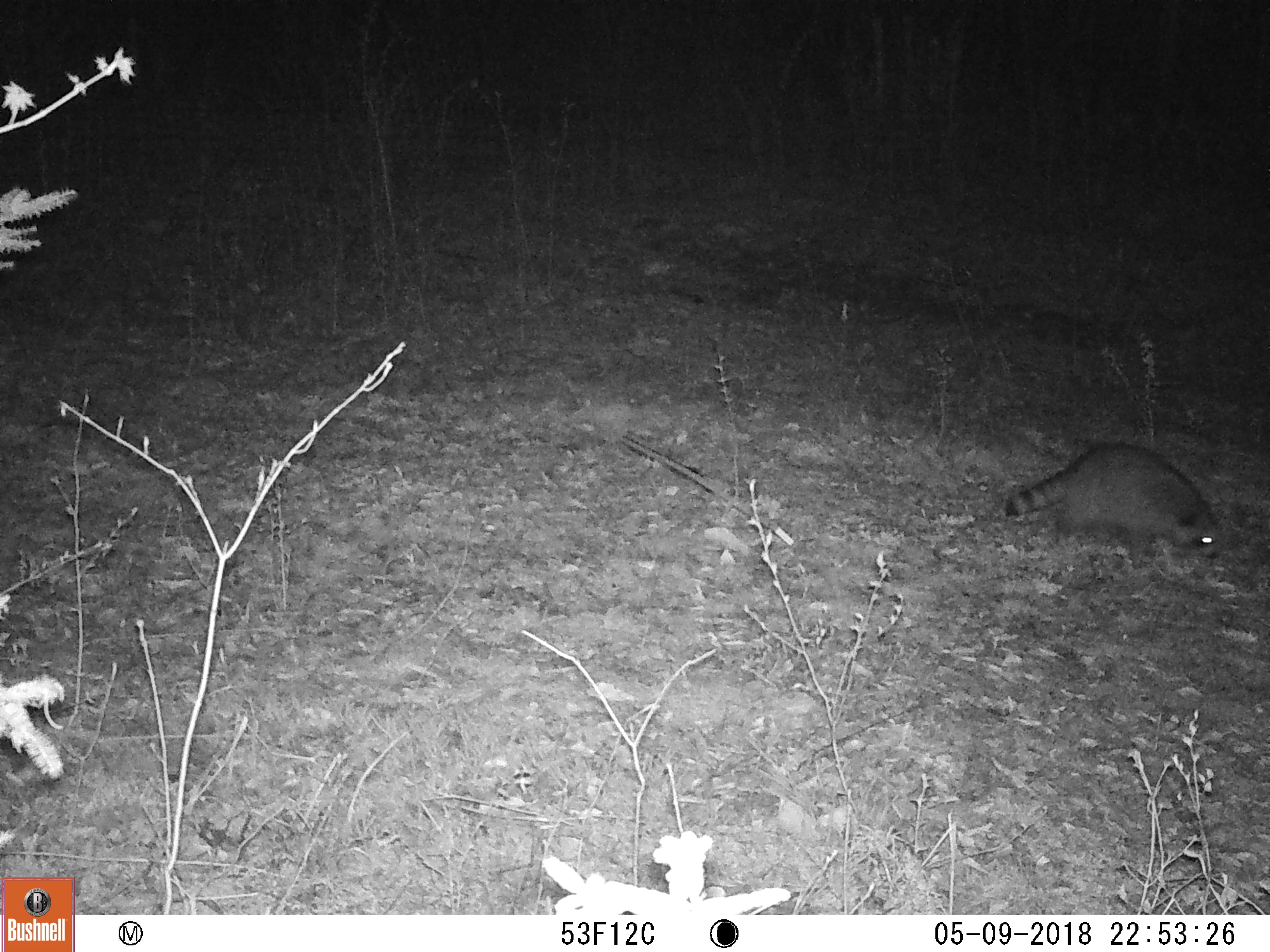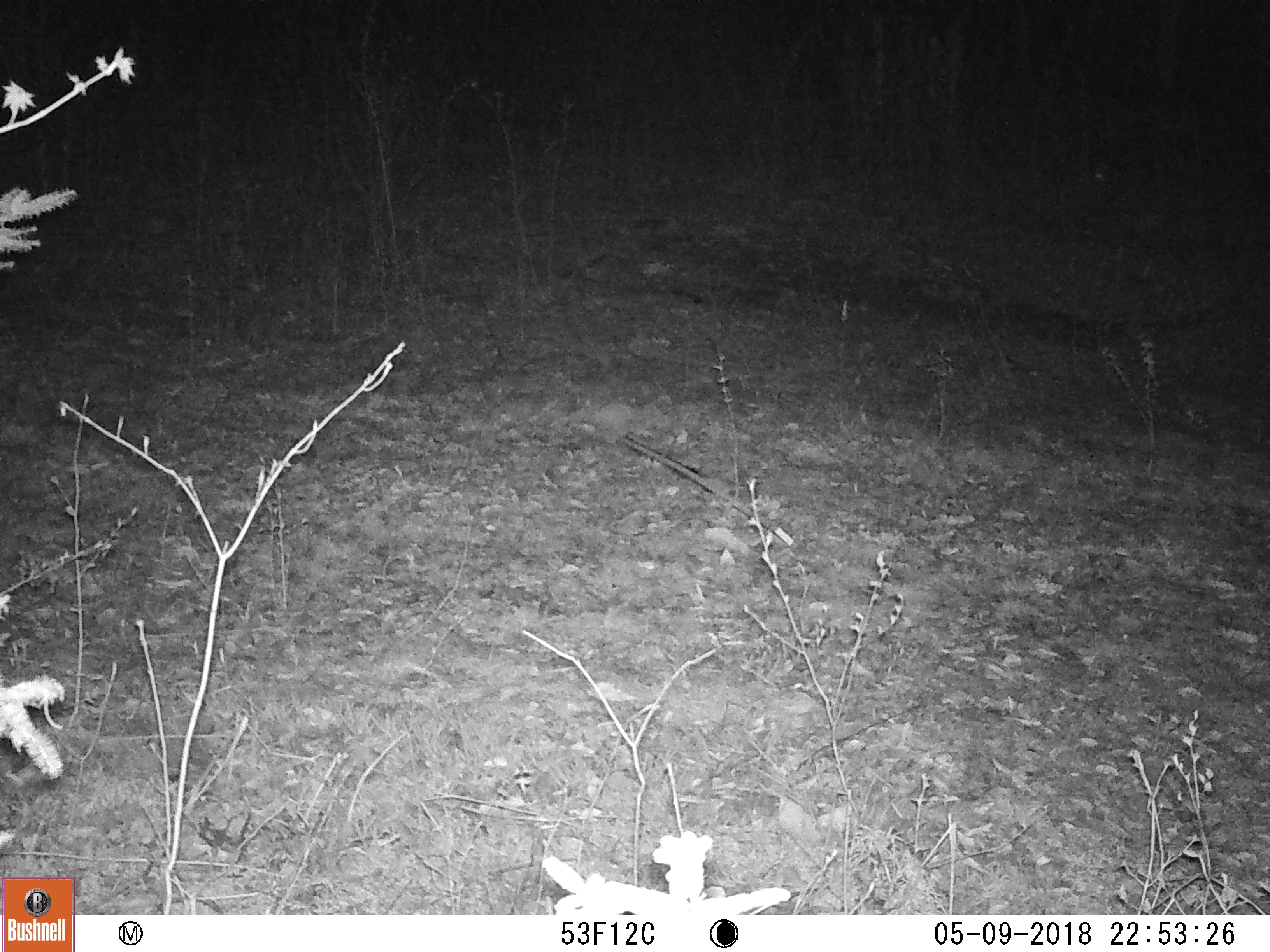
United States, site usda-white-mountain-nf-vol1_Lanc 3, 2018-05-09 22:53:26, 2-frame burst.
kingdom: Animalia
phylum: Chordata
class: Mammalia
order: Carnivora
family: Procyonidae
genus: Procyon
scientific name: Procyon lotor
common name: raccoon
Raccoon (Procyon lotor).